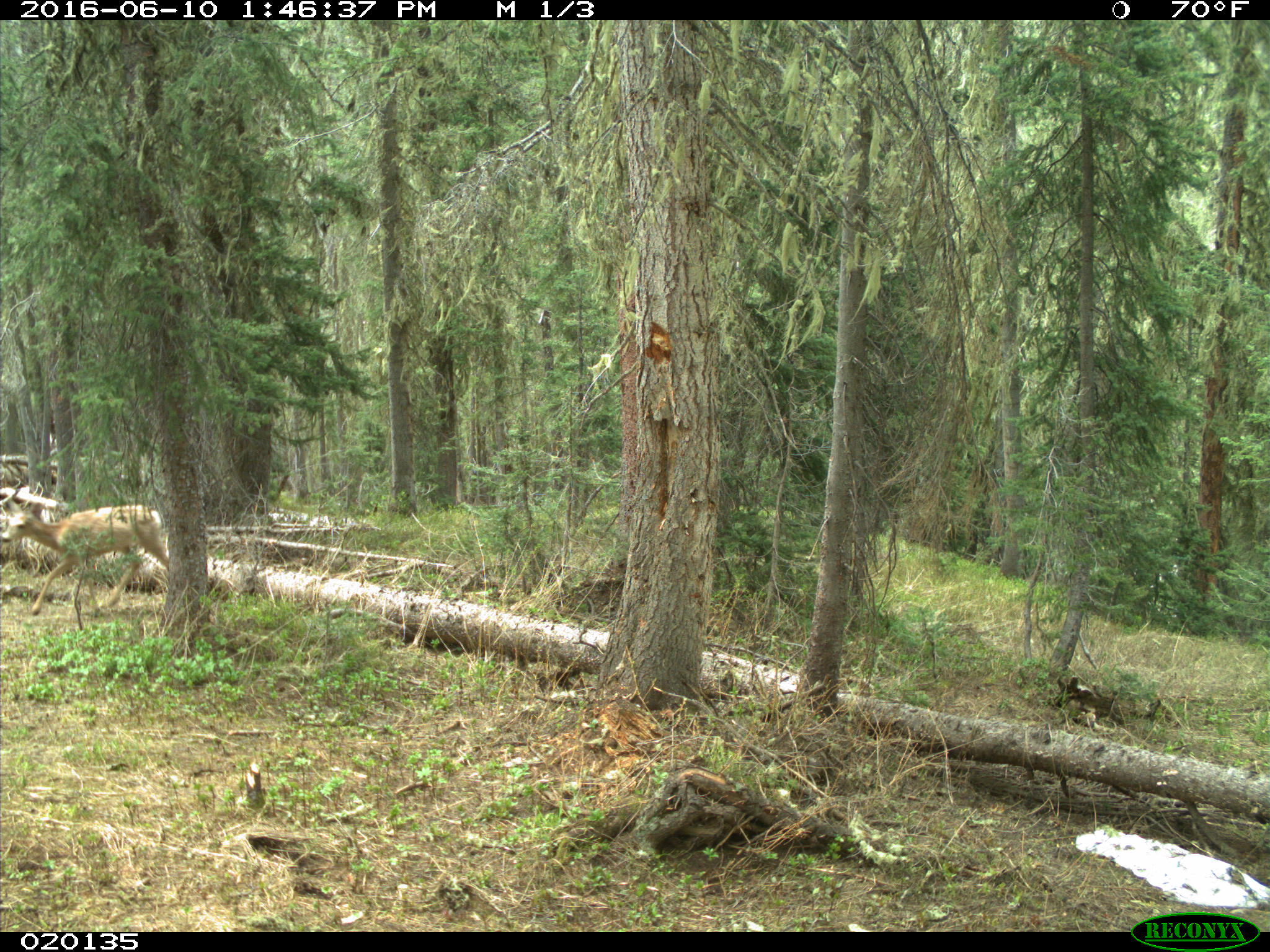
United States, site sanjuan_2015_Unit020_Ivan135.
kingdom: Animalia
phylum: Chordata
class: Mammalia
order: Artiodactyla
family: Cervidae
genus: Odocoileus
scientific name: Odocoileus hemionus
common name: mule deer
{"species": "Odocoileus hemionus (mule deer)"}